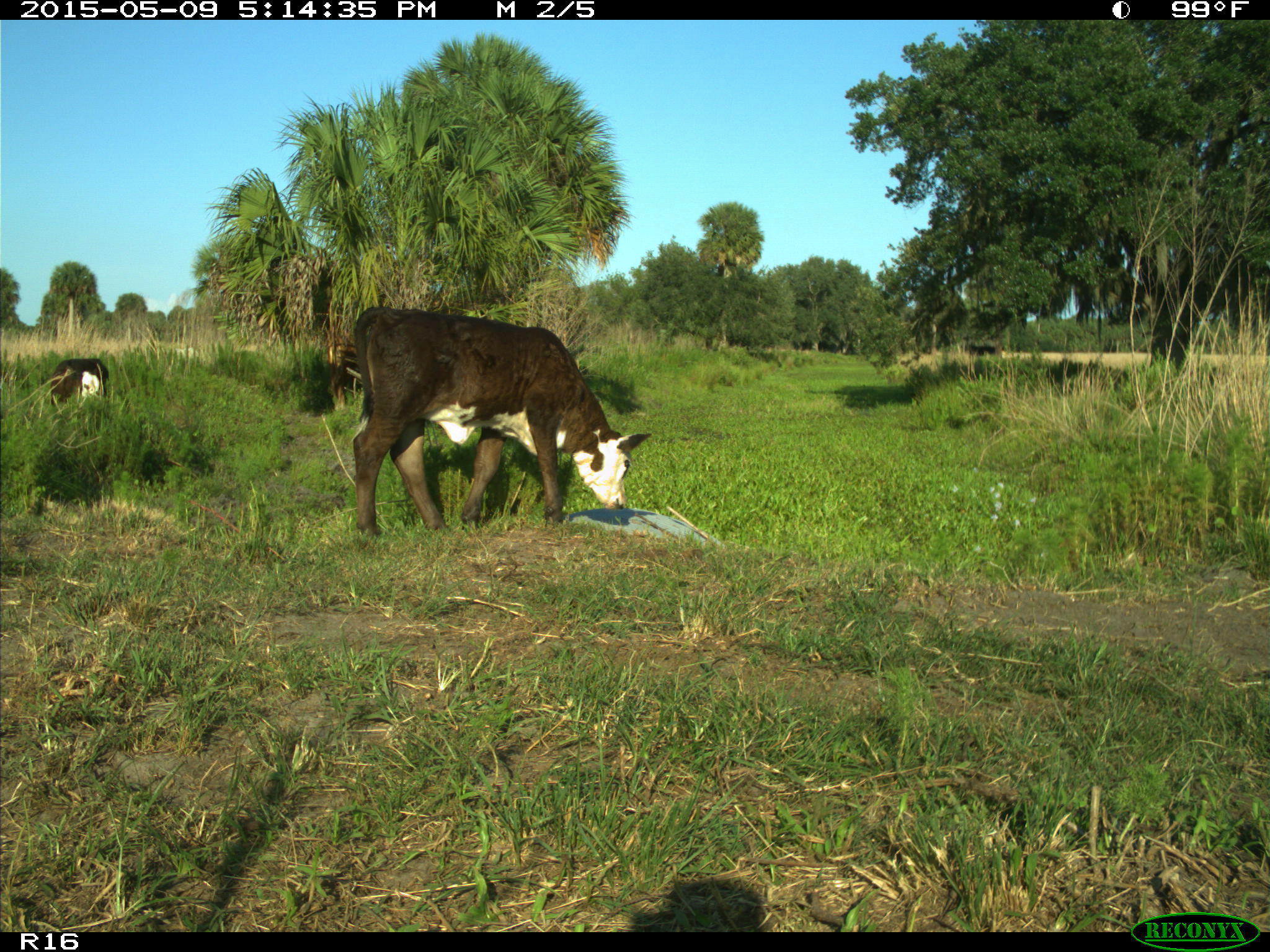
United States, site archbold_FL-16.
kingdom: Animalia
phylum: Chordata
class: Mammalia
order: Artiodactyla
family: Suidae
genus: Sus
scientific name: Sus scrofa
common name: wild boar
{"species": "Sus scrofa (wild boar)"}